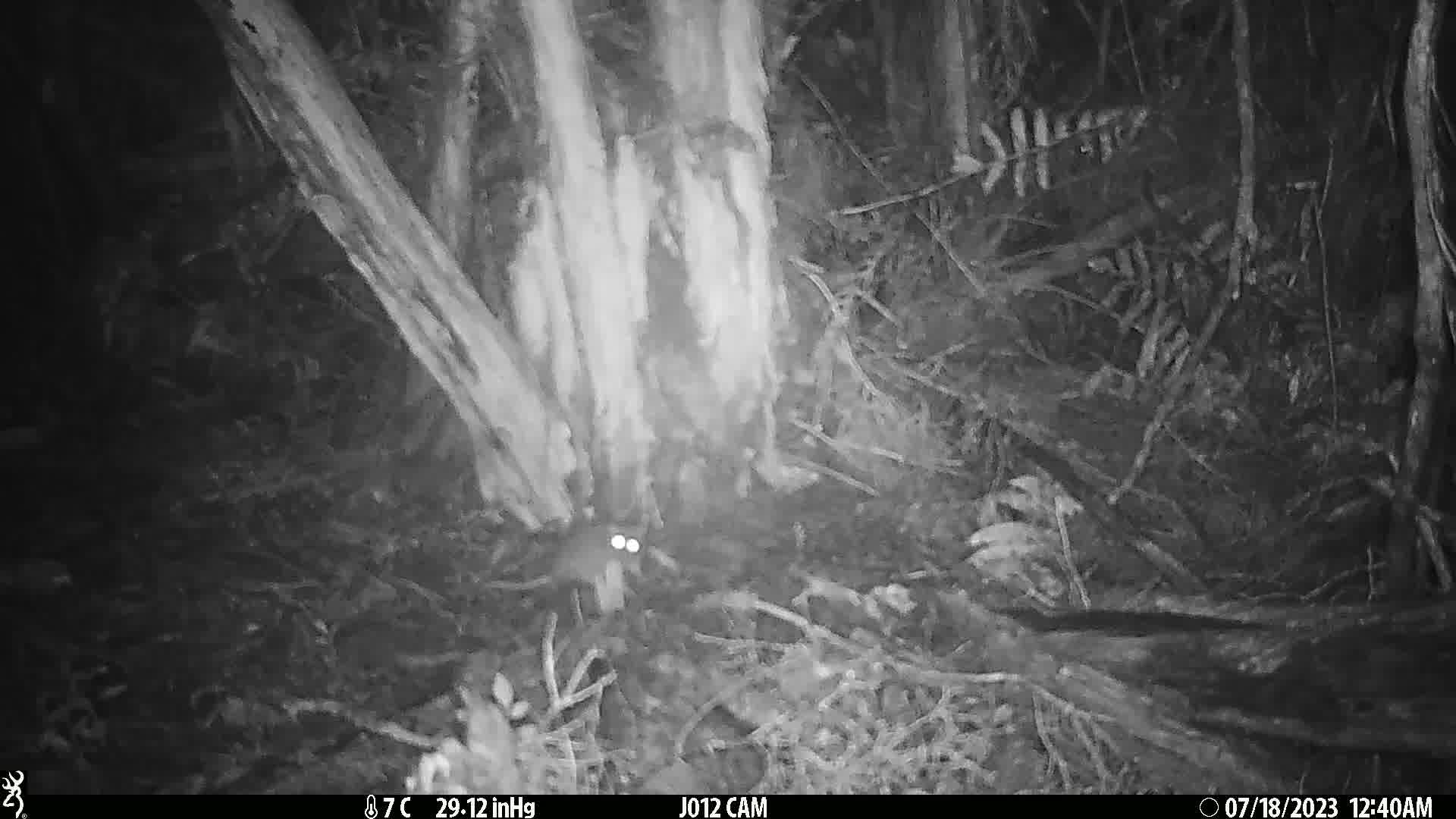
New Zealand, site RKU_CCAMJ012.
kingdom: Animalia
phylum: Chordata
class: Mammalia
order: Rodentia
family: Muridae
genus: Rattus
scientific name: Rattus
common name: rat